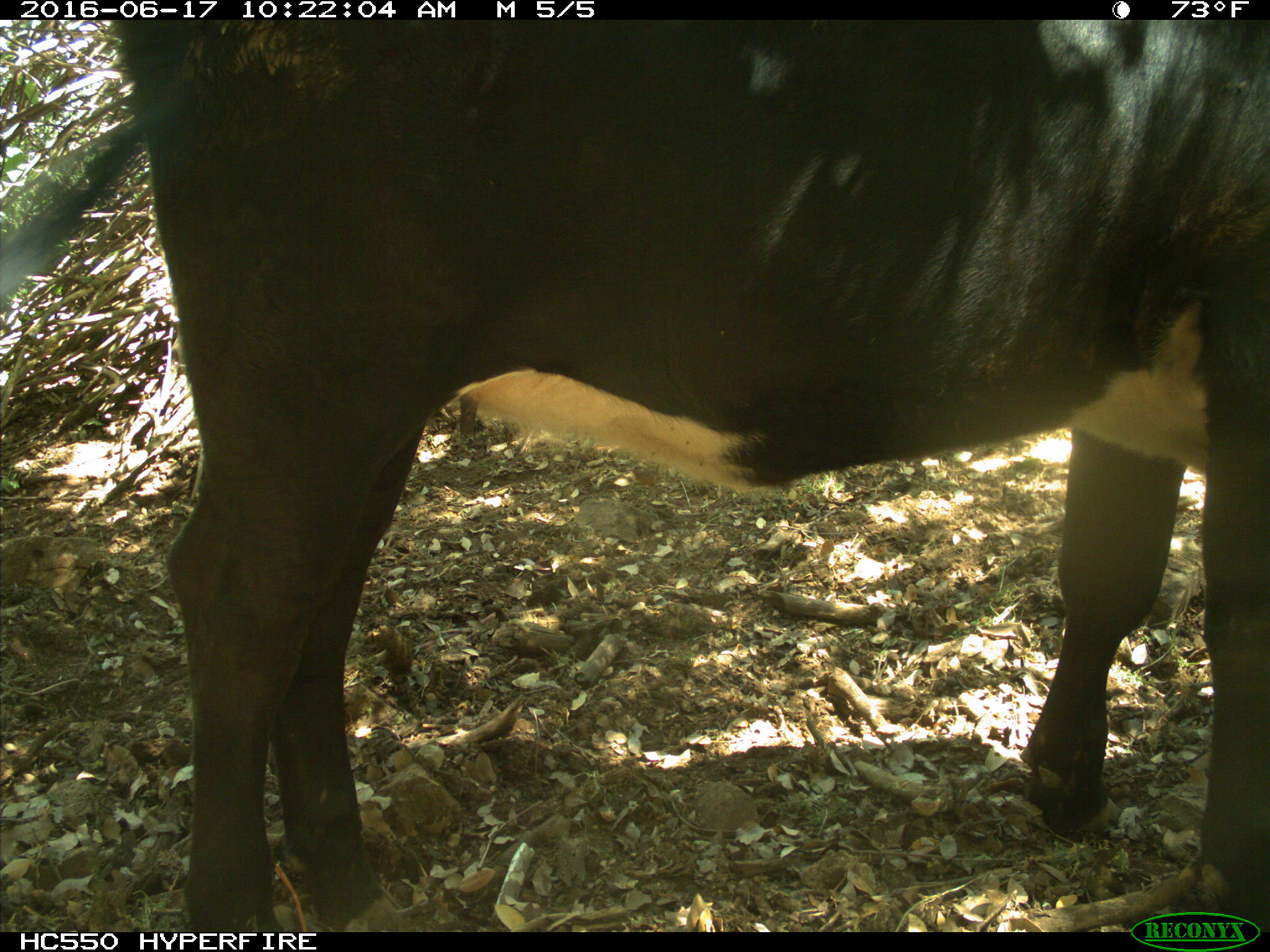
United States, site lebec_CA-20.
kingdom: Animalia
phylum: Chordata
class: Mammalia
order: Artiodactyla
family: Bovidae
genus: Bos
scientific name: Bos taurus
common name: domestic cow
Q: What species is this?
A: Bos taurus (domestic cow).